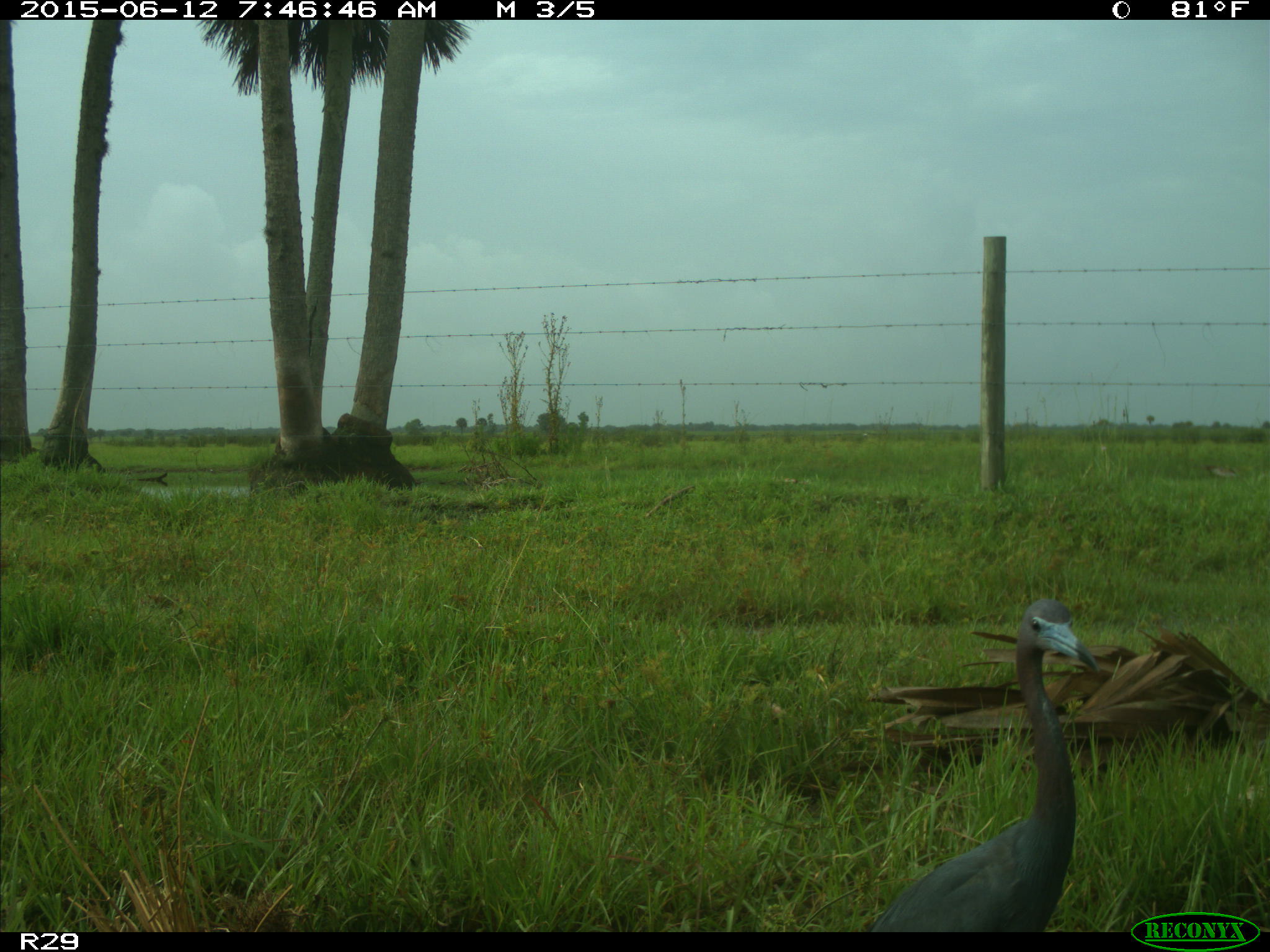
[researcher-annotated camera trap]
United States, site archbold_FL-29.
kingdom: Animalia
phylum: Chordata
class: Aves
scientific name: Aves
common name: birds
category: unidentified bird